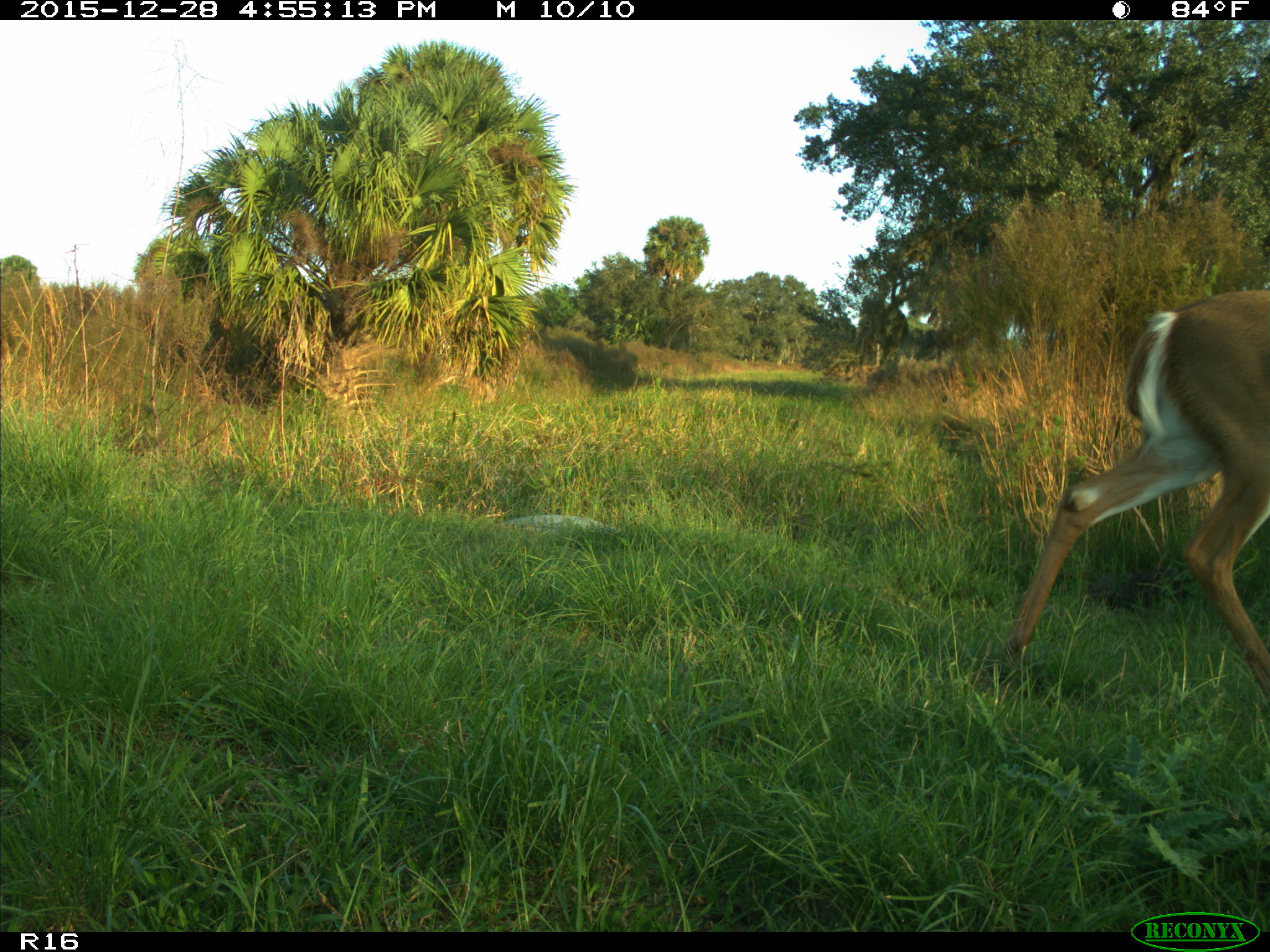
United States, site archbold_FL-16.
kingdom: Animalia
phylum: Chordata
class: Mammalia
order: Artiodactyla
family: Cervidae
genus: Odocoileus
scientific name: Odocoileus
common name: deer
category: unidentified deer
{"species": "unidentified deer (deer) (Odocoileus)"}